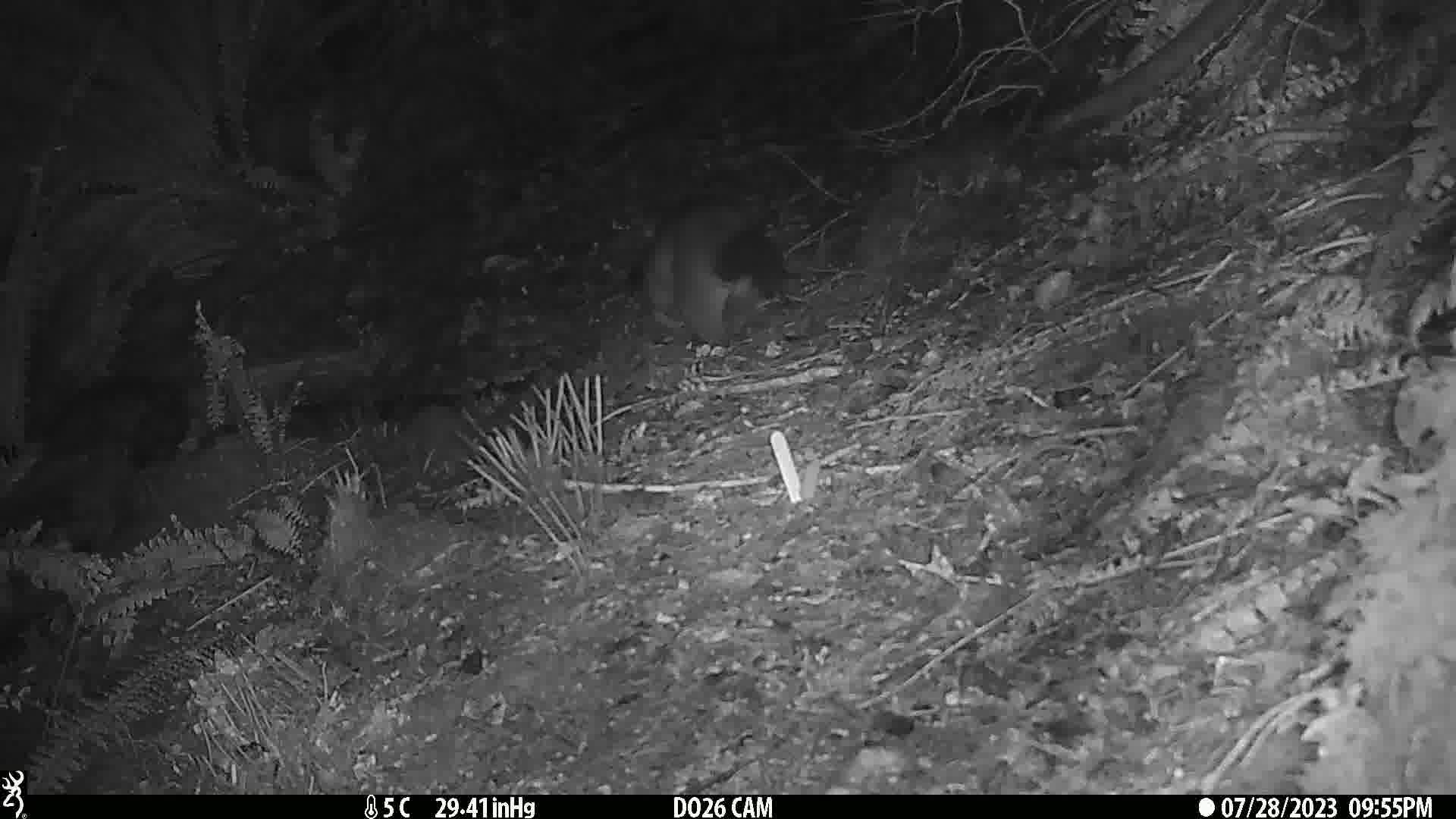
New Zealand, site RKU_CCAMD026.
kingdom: Animalia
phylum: Chordata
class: Mammalia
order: Diprotodontia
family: Phalangeridae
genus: Trichosurus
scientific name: Trichosurus vulpecula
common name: common brushtail possum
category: possum